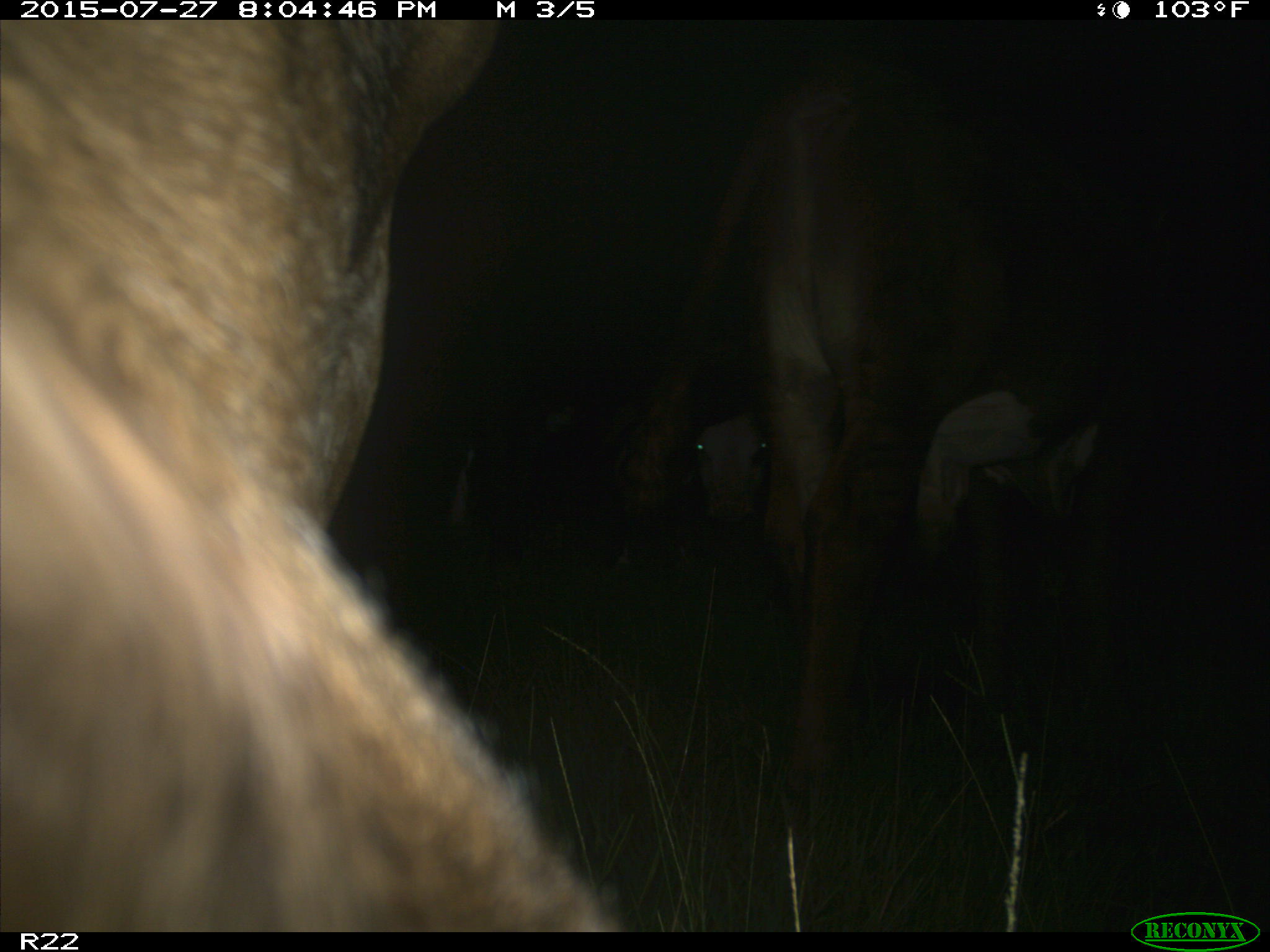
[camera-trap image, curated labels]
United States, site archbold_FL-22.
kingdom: Animalia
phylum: Chordata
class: Mammalia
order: Artiodactyla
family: Bovidae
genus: Bos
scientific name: Bos taurus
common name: domestic cow